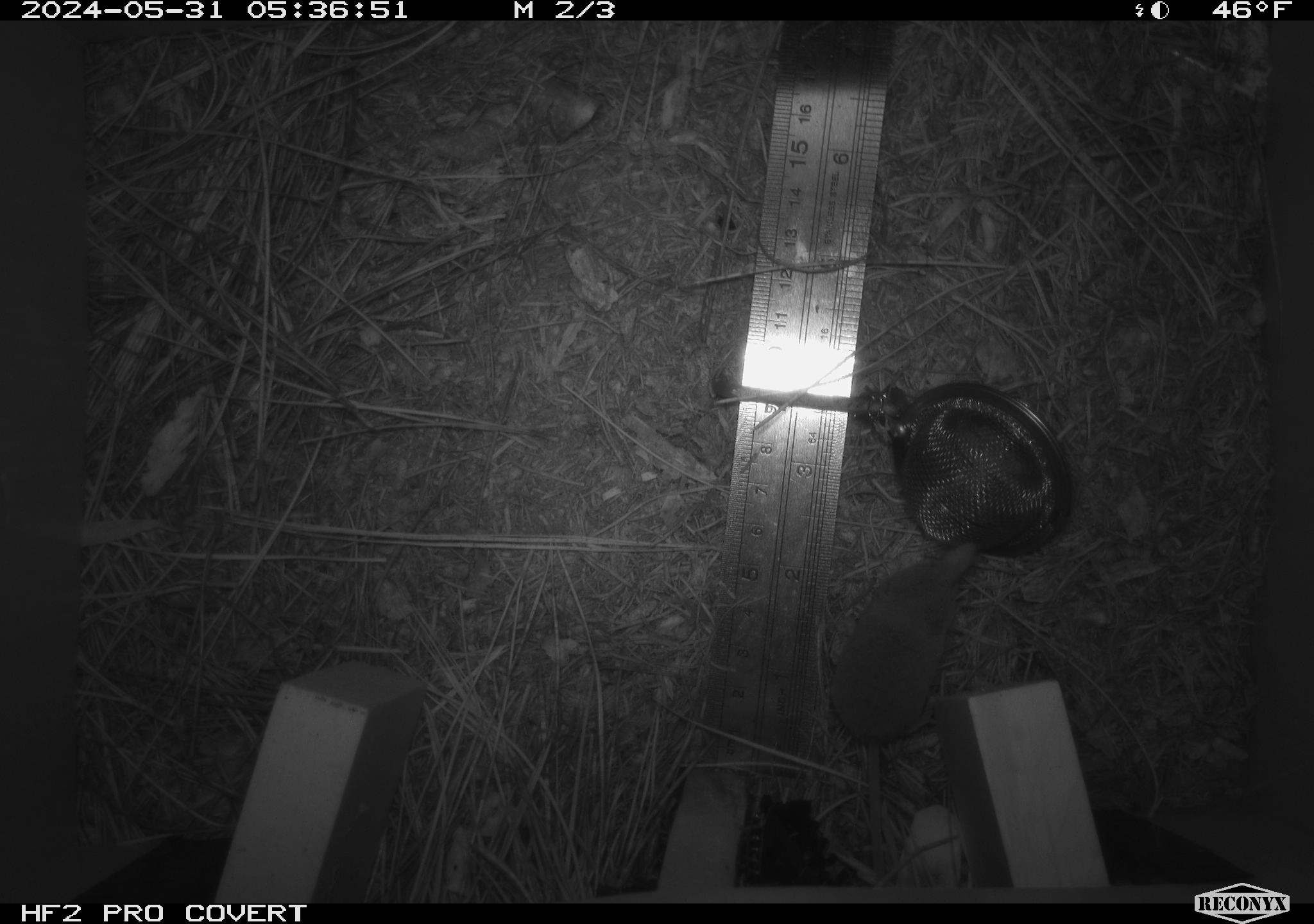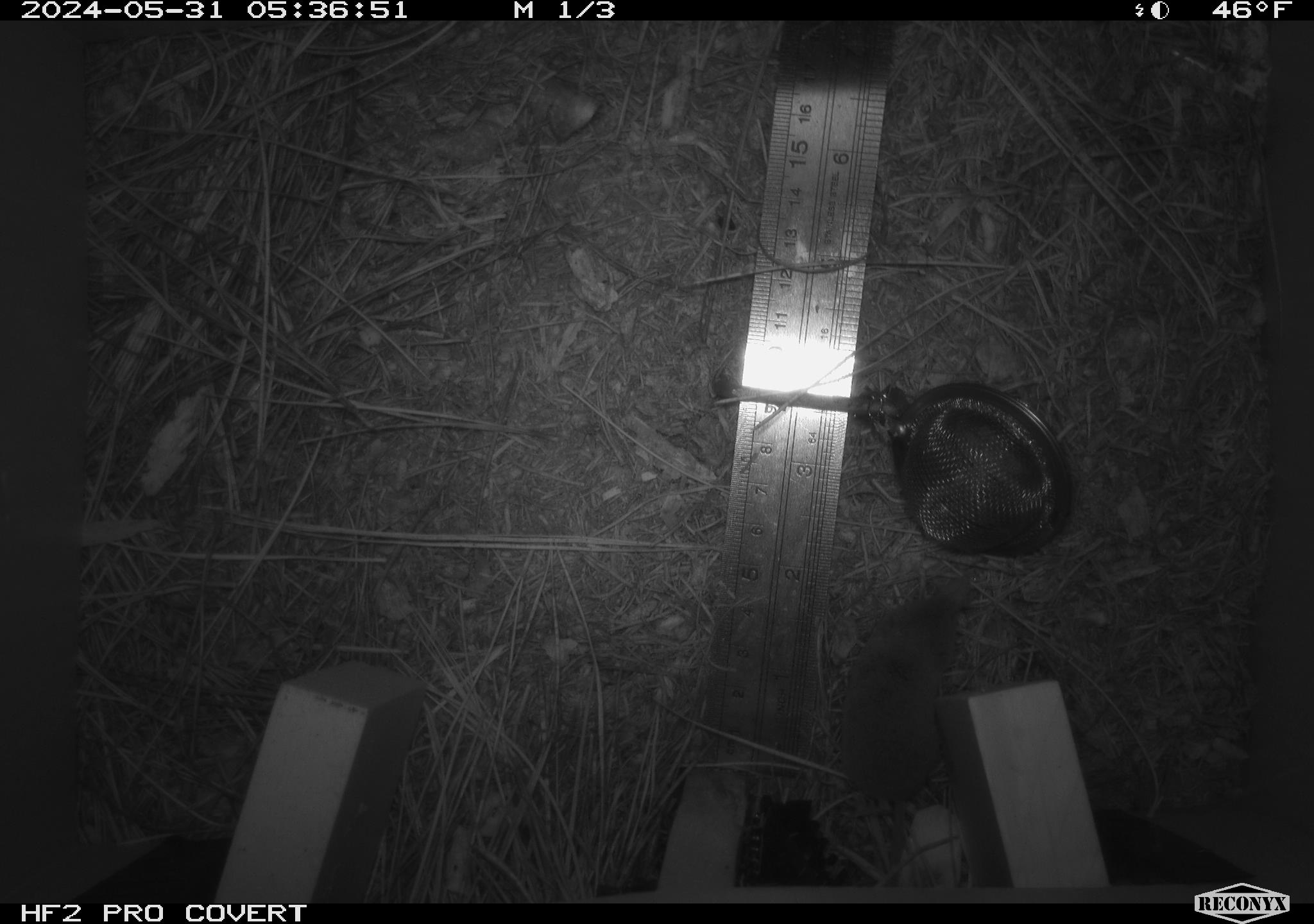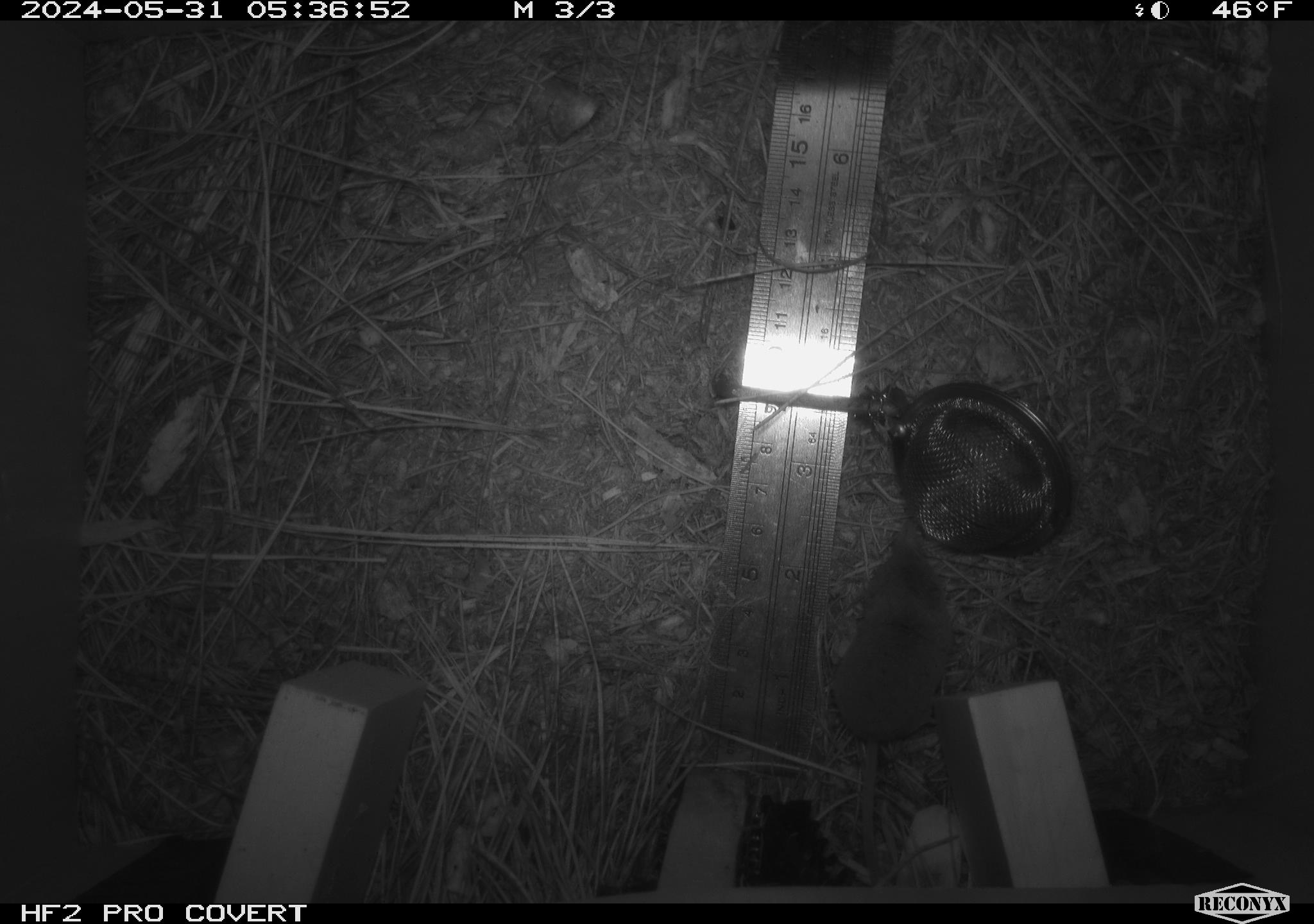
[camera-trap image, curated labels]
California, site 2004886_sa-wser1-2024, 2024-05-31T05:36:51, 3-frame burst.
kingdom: Animalia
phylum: Chordata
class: Mammalia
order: Eulipotyphla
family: Soricidae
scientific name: Soricidae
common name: shrews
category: soricidae family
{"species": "soricidae family (shrews) (Soricidae)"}